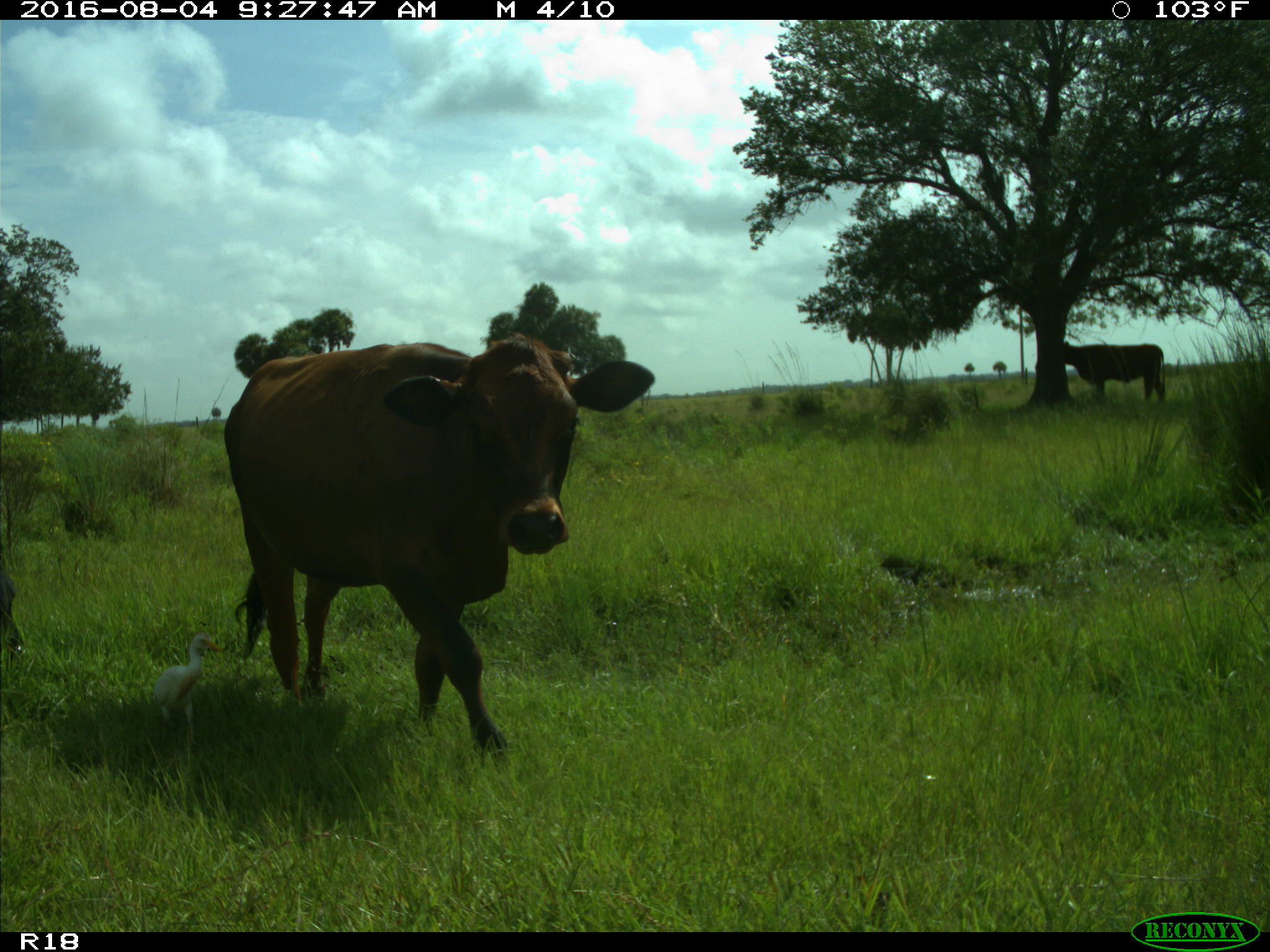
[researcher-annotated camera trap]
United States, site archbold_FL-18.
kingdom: Animalia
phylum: Chordata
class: Mammalia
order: Artiodactyla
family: Bovidae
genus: Bos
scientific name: Bos taurus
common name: domestic cow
Bos taurus (domestic cow).